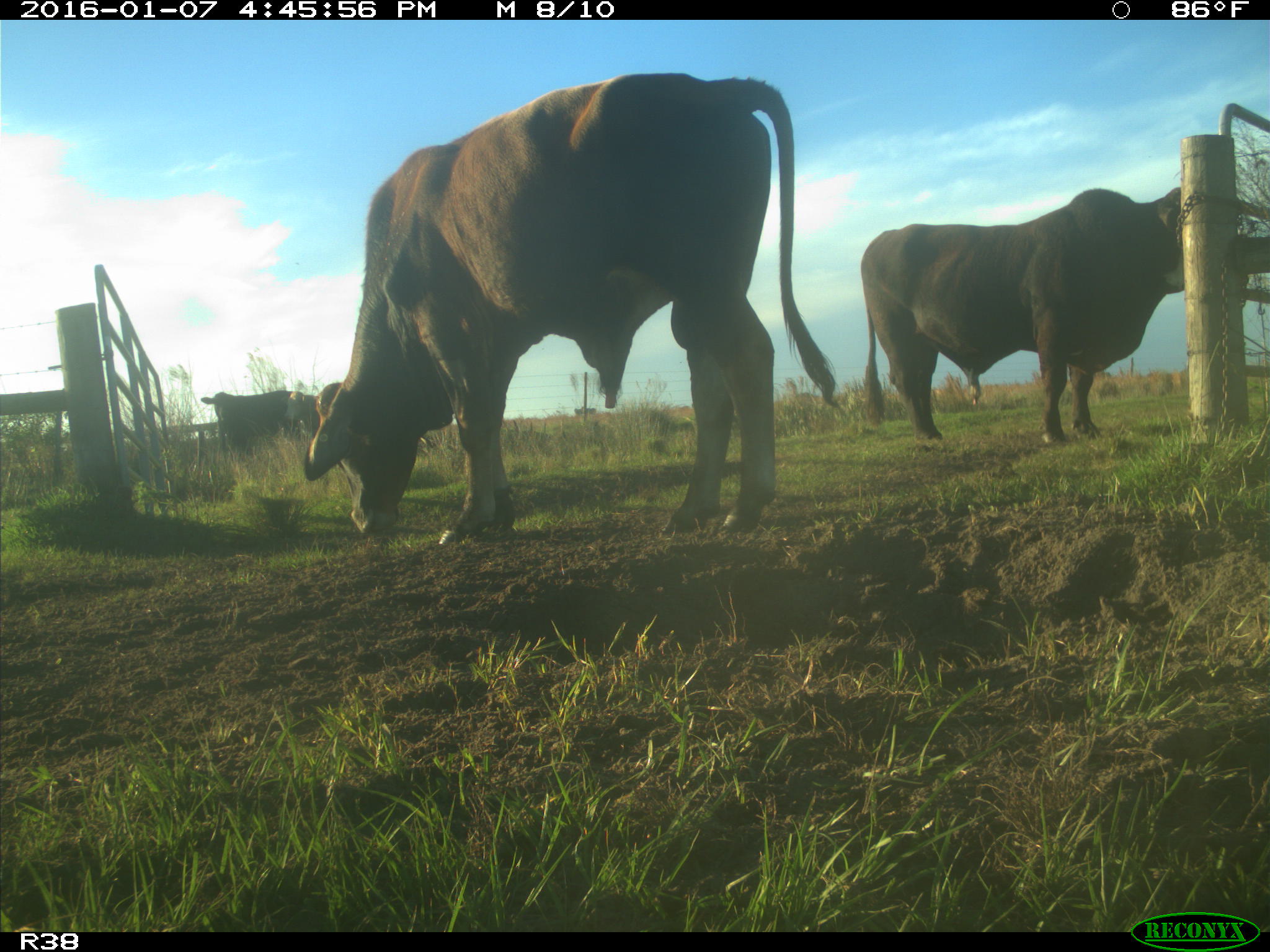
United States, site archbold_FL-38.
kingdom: Animalia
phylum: Chordata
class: Mammalia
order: Artiodactyla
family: Bovidae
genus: Bos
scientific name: Bos taurus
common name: domestic cow